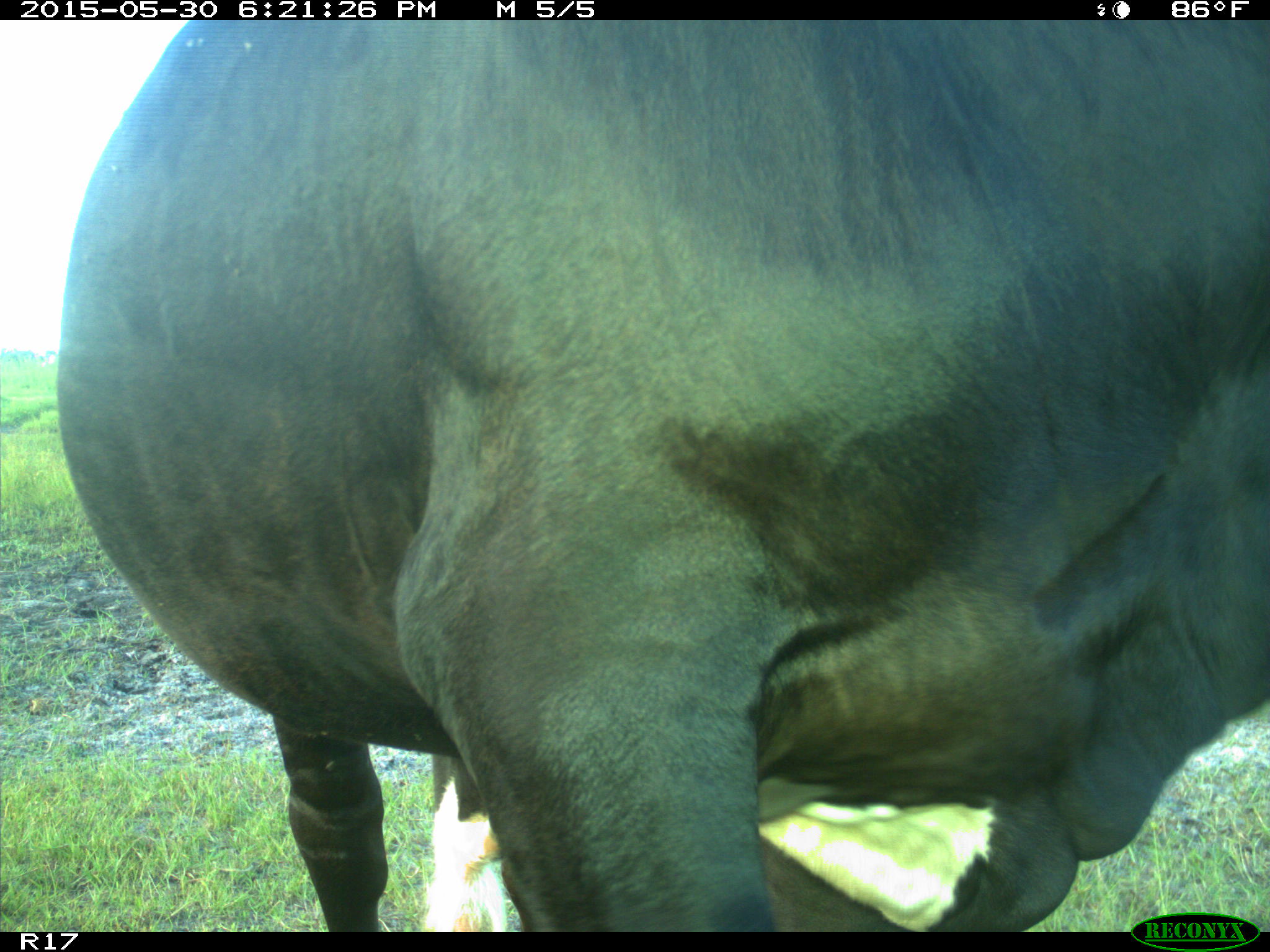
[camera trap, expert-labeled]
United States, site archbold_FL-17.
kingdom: Animalia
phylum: Chordata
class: Mammalia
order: Artiodactyla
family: Bovidae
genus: Bos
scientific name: Bos taurus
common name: domestic cow